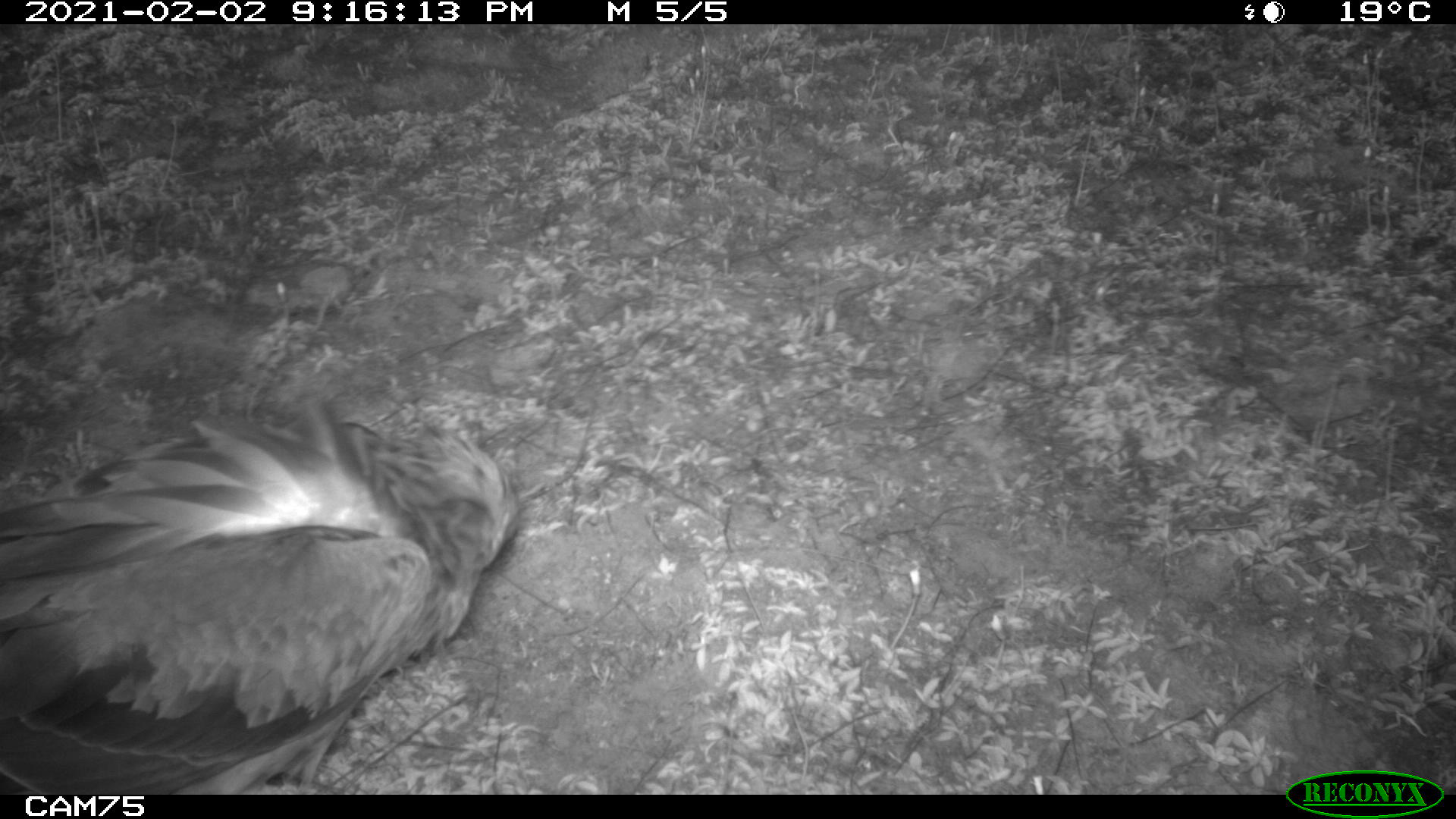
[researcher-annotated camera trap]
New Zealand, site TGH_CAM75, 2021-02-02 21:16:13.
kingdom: Animalia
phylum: Chordata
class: Aves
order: Accipitriformes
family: Accipitridae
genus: Circus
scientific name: Circus approximans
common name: swamp harrier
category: harrier